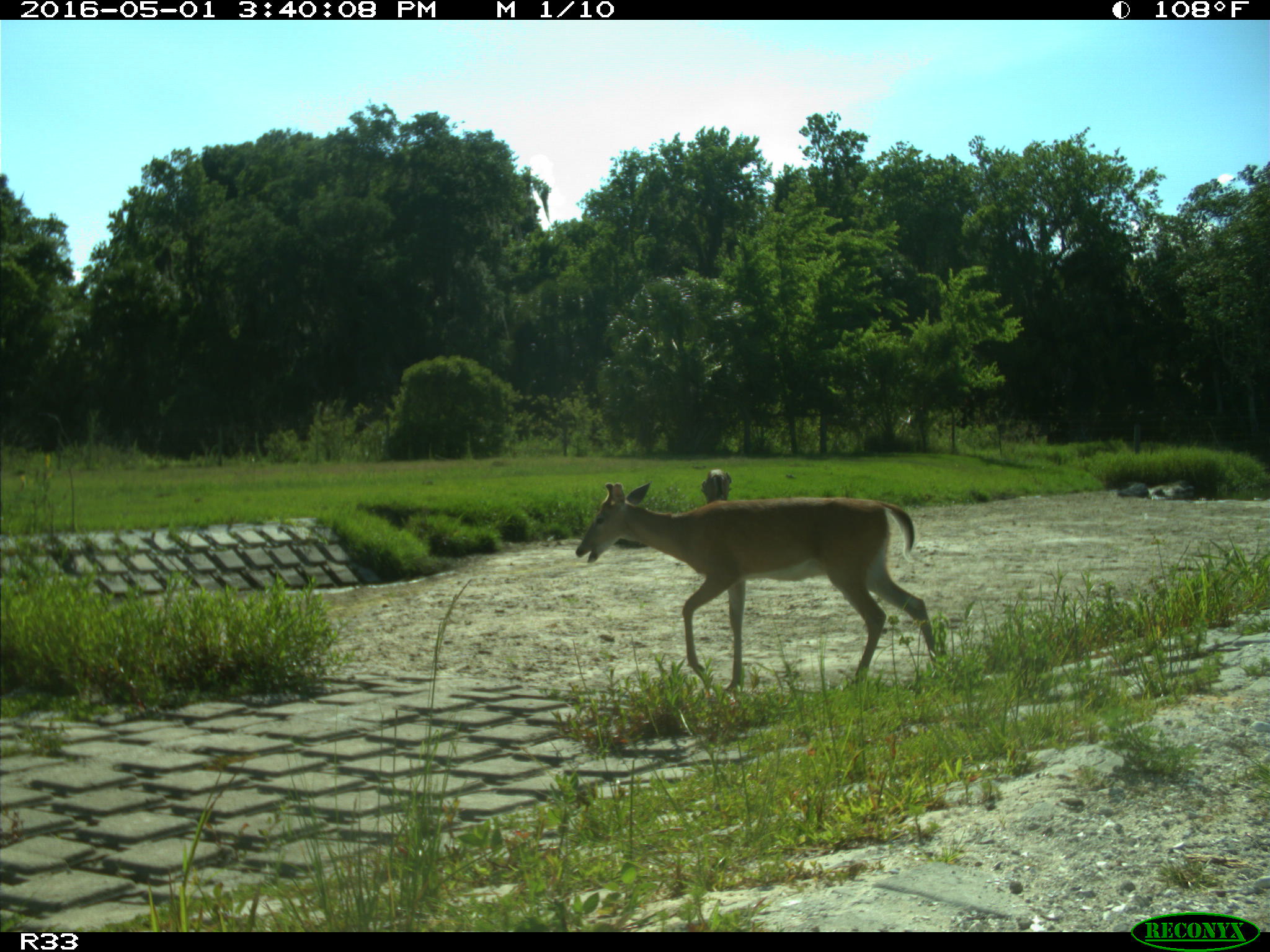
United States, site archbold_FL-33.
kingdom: Animalia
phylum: Chordata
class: Mammalia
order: Artiodactyla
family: Cervidae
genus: Odocoileus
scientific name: Odocoileus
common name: deer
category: unidentified deer